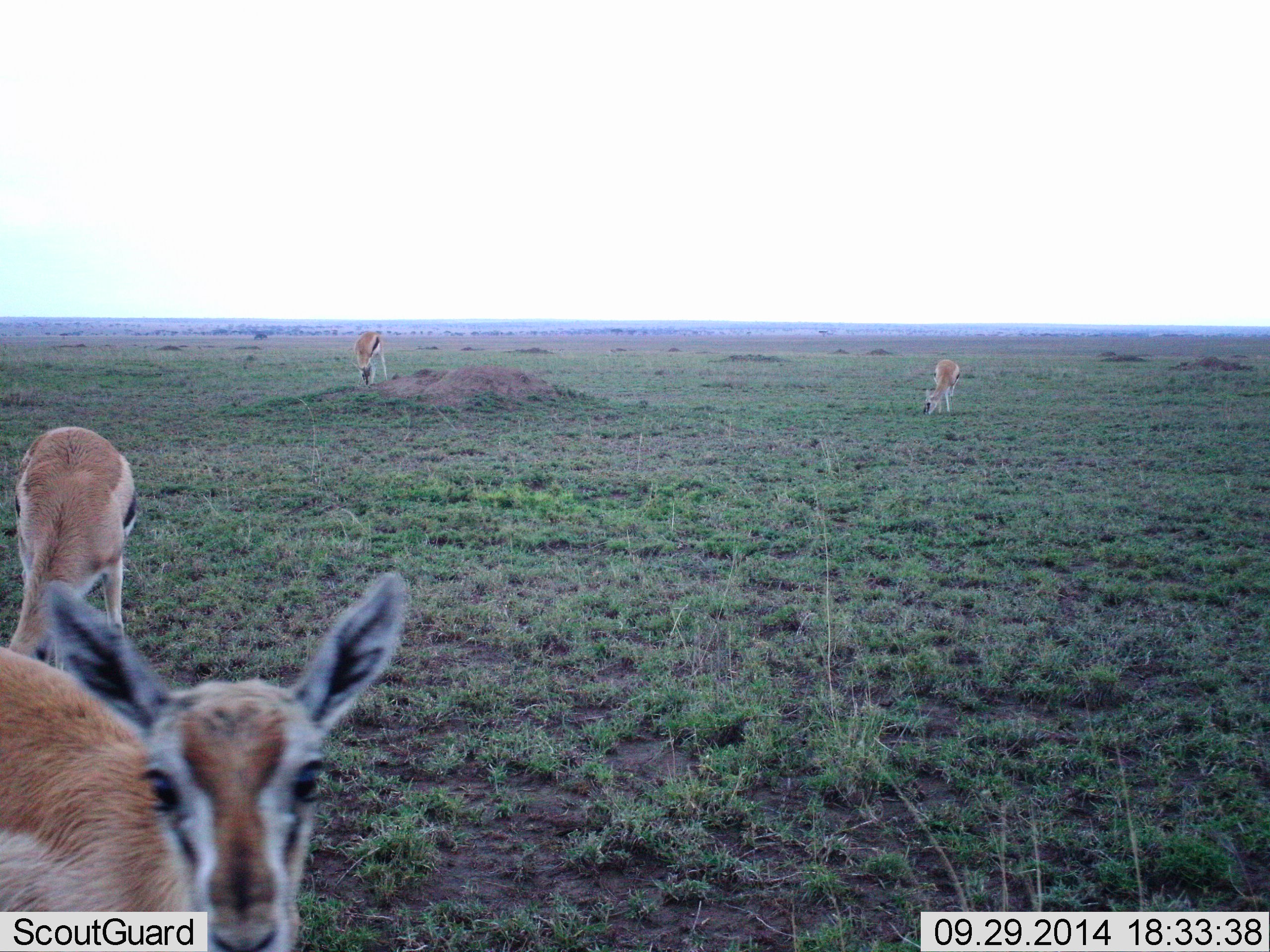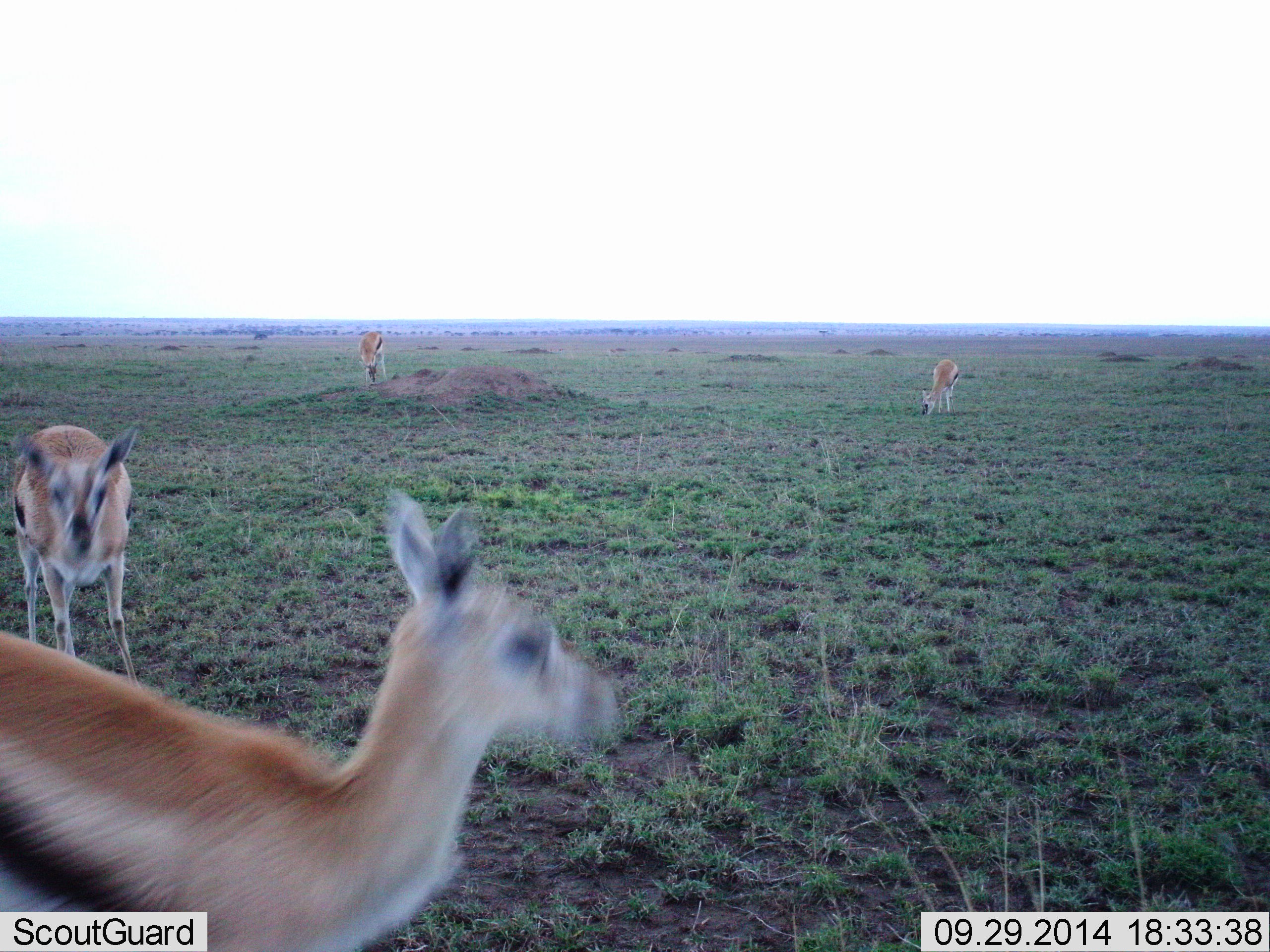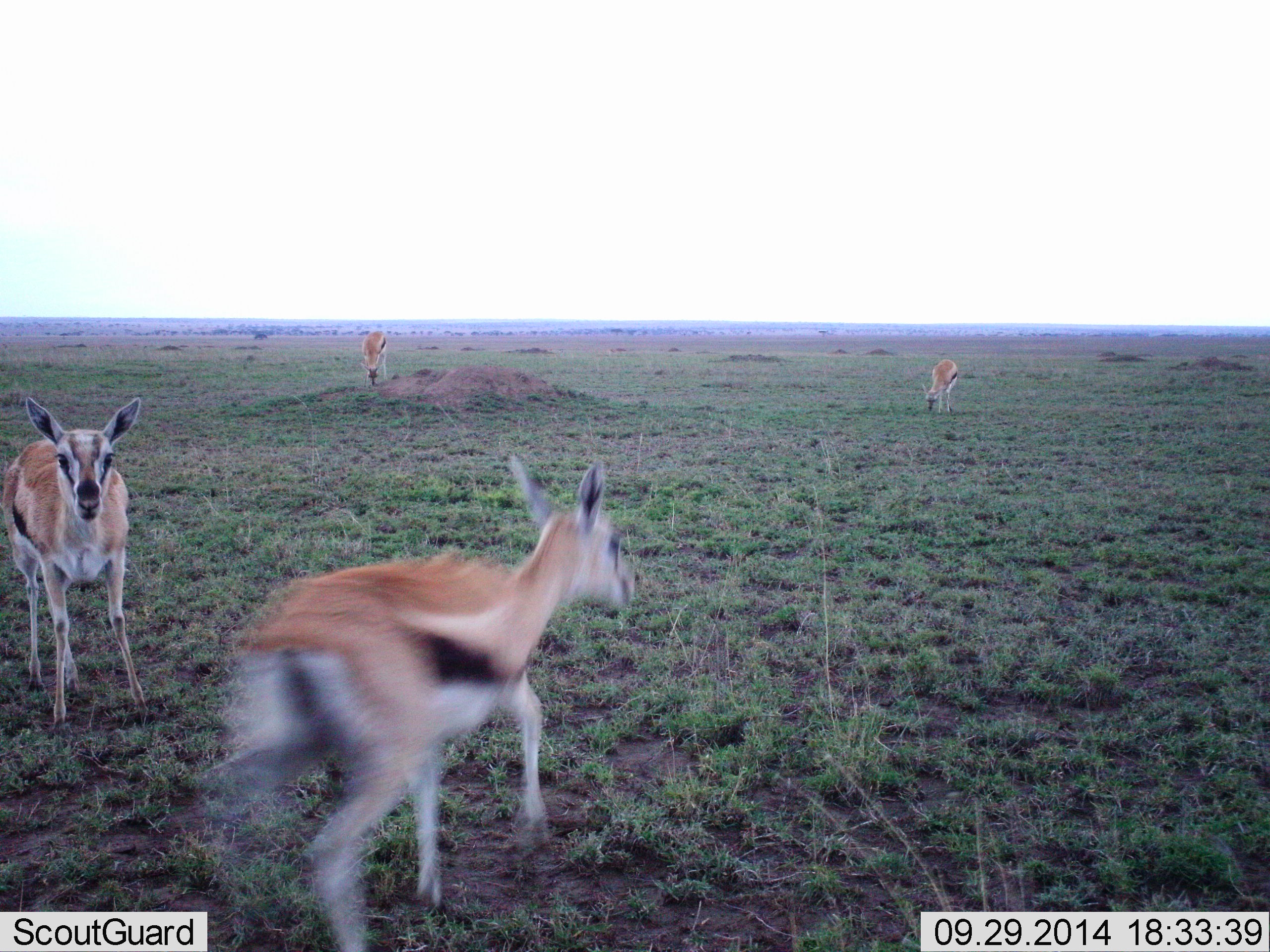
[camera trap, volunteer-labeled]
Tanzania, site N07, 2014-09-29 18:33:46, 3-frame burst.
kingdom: Animalia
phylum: Chordata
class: Mammalia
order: Artiodactyla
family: Bovidae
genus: Eudorcas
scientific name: Eudorcas thomsonii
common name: thomson's gazelle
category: gazellethomsons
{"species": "gazellethomsons (thomson's gazelle) (Eudorcas thomsonii)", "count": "4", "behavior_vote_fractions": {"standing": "50%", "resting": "10%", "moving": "40%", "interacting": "0%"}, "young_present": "0%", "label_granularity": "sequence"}